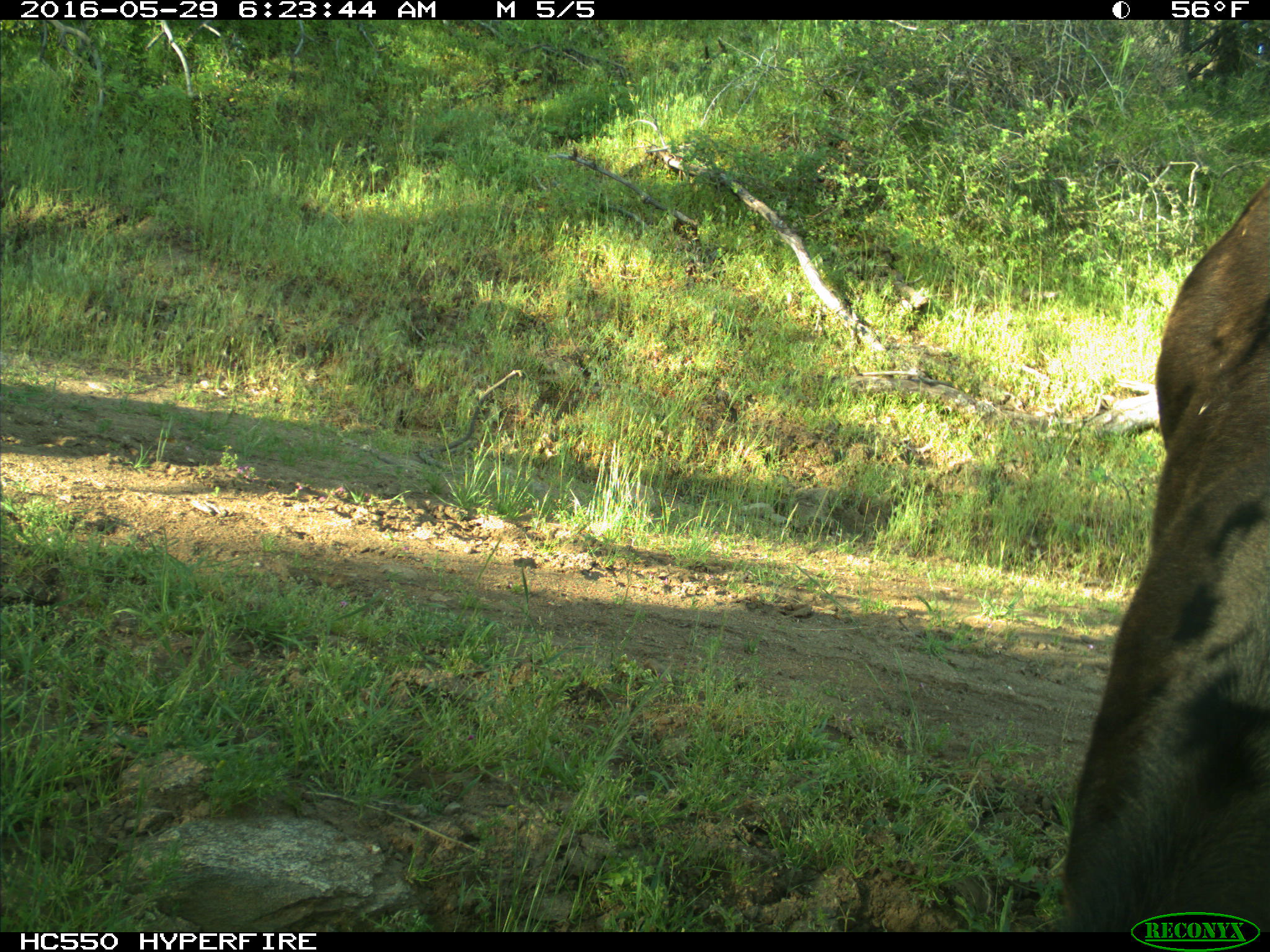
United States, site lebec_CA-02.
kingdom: Animalia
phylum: Chordata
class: Mammalia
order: Artiodactyla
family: Bovidae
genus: Bos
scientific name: Bos taurus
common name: domestic cow